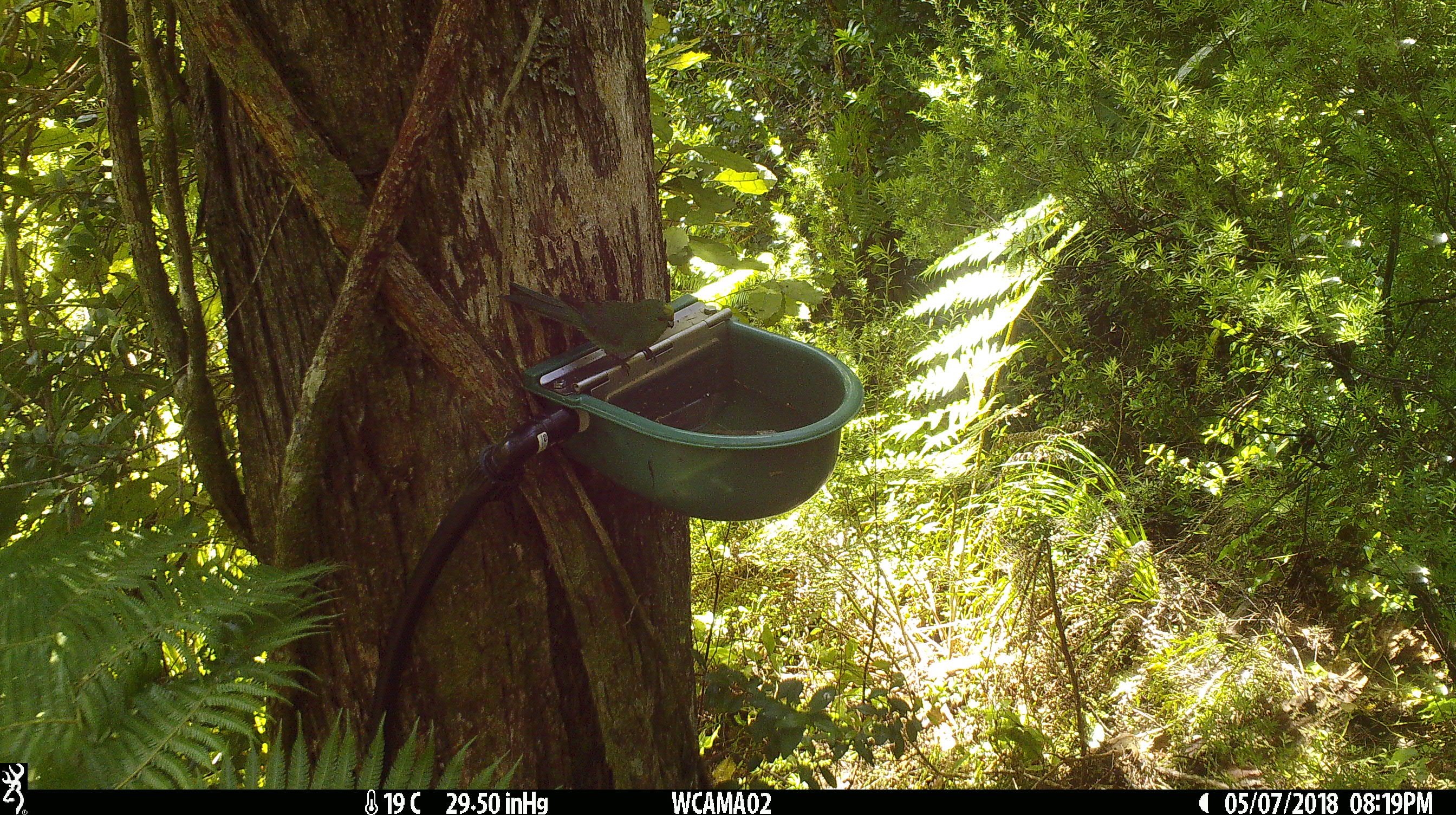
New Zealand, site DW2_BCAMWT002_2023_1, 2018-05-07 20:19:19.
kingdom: Animalia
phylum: Chordata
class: Aves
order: Psittaciformes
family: Psittaculidae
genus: Cyanoramphus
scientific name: Cyanoramphus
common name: parakeet